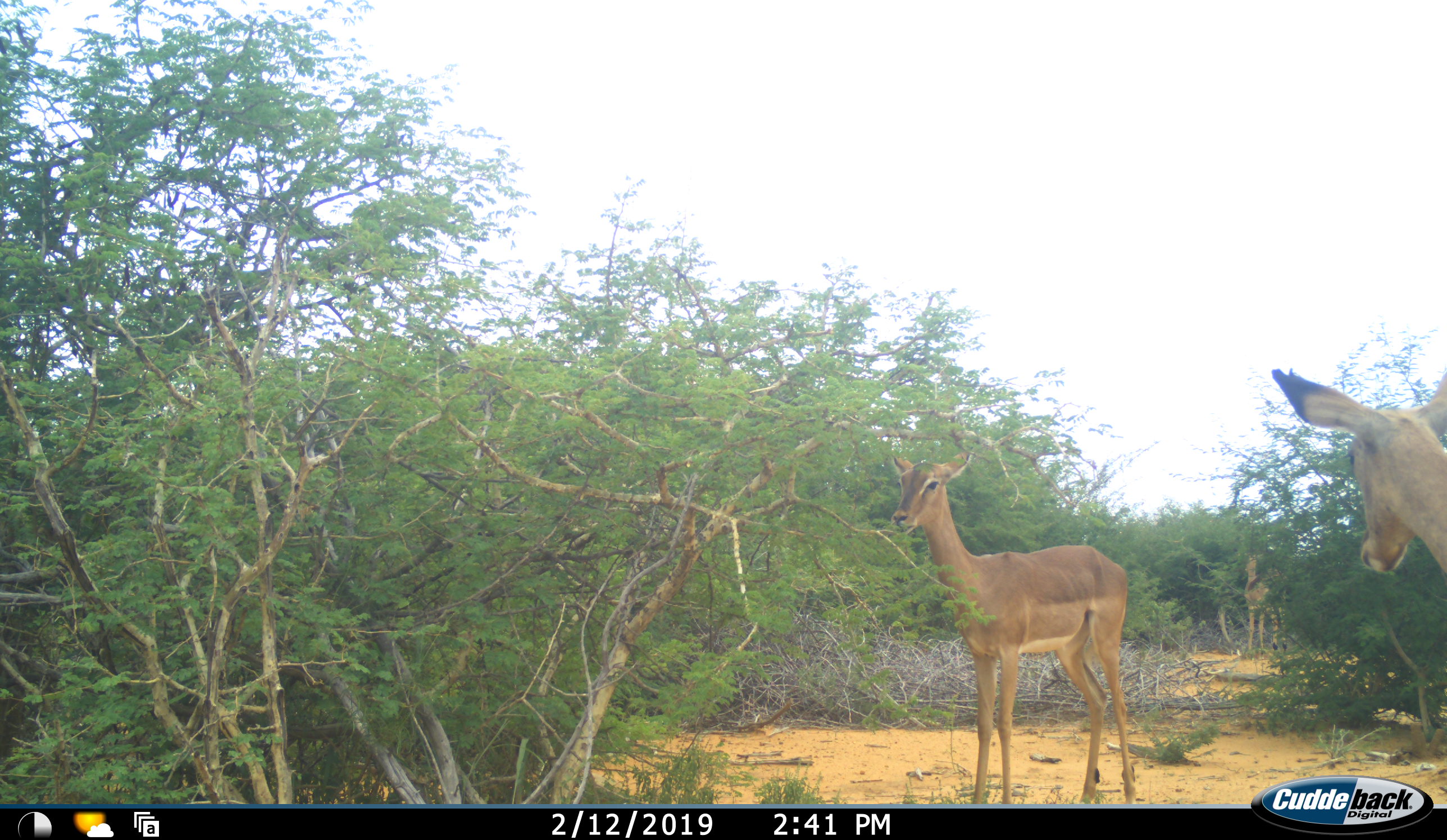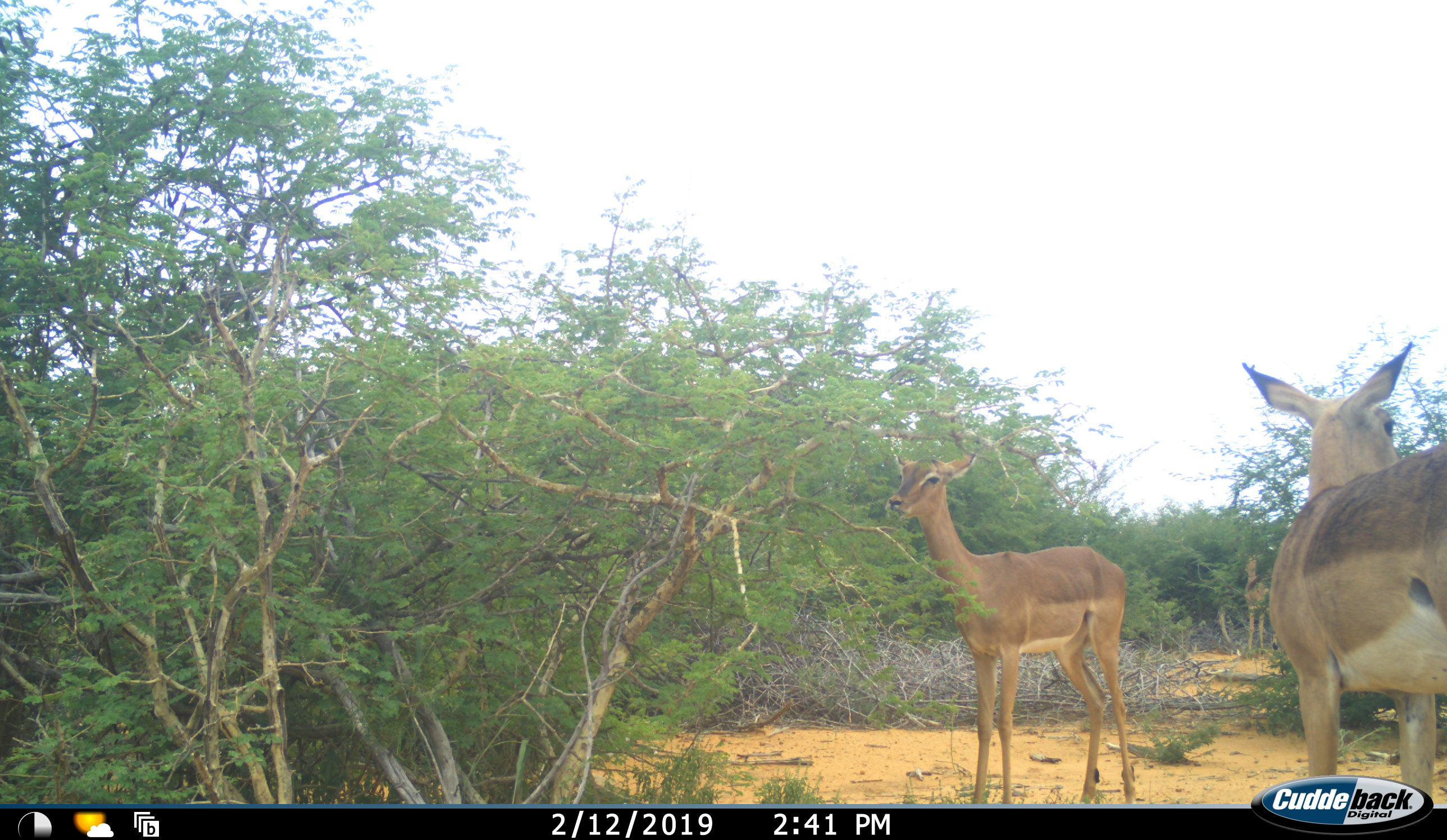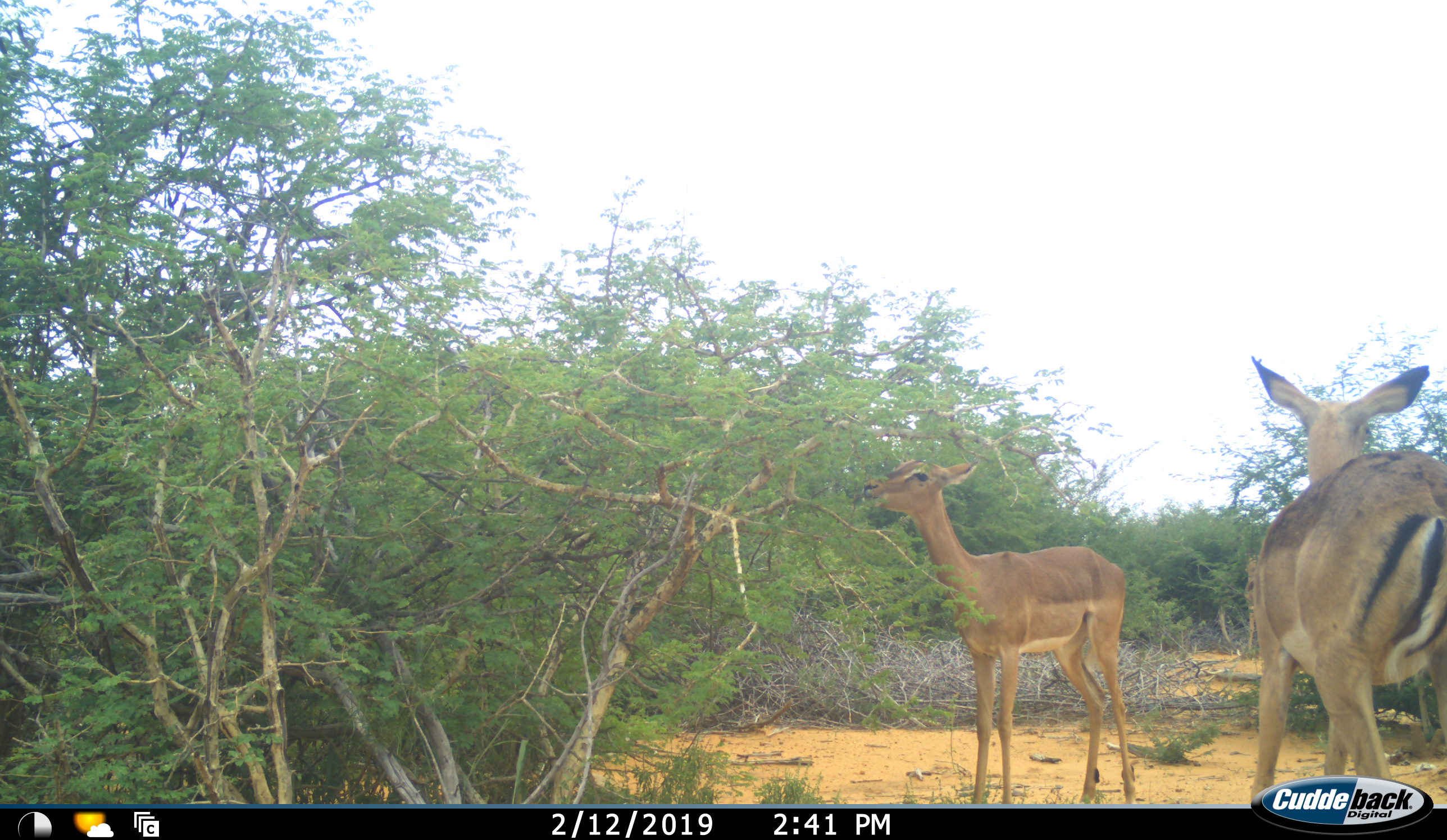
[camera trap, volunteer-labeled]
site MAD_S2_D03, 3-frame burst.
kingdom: Animalia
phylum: Chordata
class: Mammalia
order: Artiodactyla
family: Bovidae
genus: Aepyceros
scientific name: Aepyceros melampus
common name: impala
Impala (Aepyceros melampus), count 3. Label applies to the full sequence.